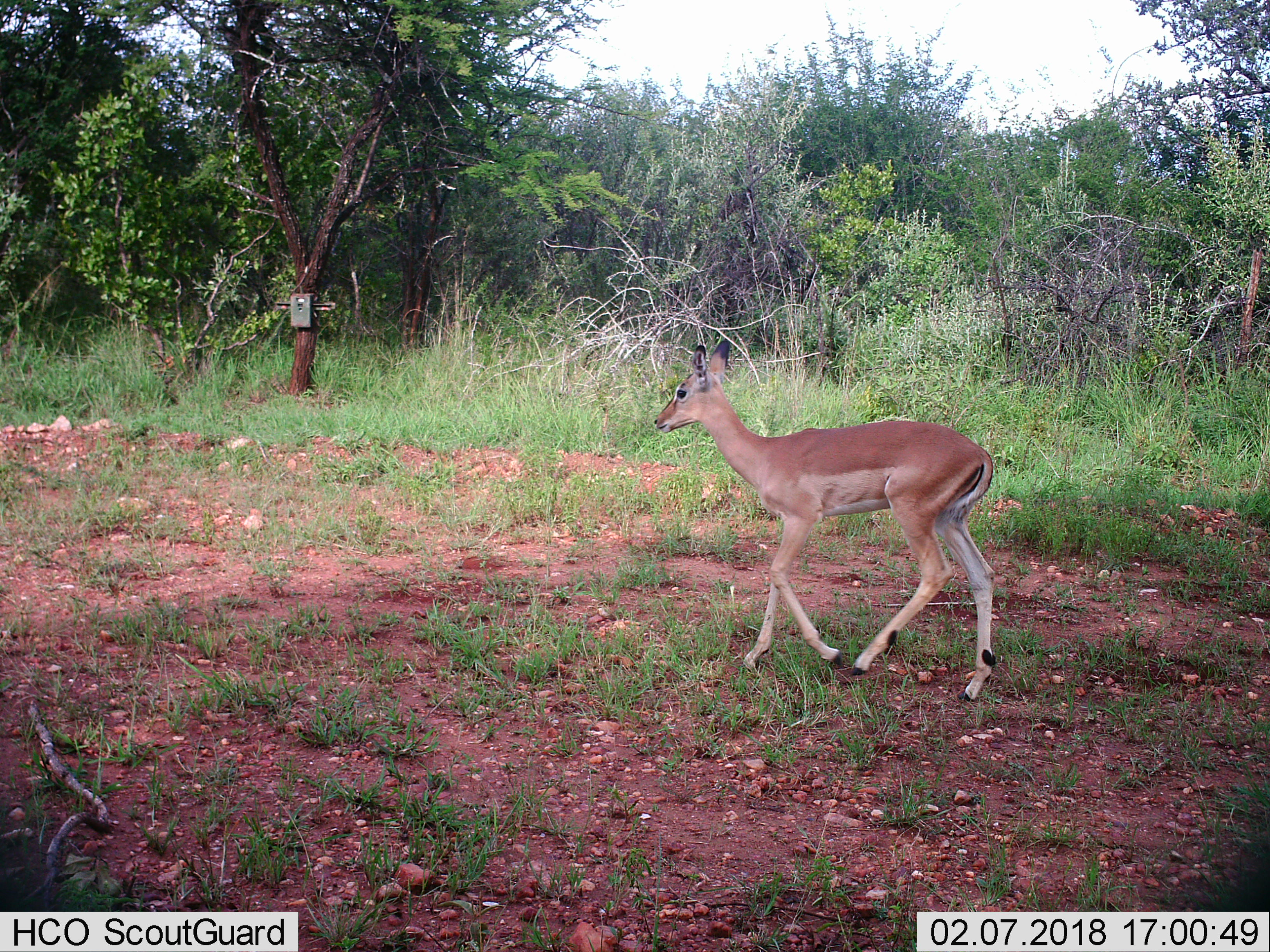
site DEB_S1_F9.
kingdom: Animalia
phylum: Chordata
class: Mammalia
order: Artiodactyla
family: Bovidae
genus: Aepyceros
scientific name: Aepyceros melampus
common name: impala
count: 1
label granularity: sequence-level